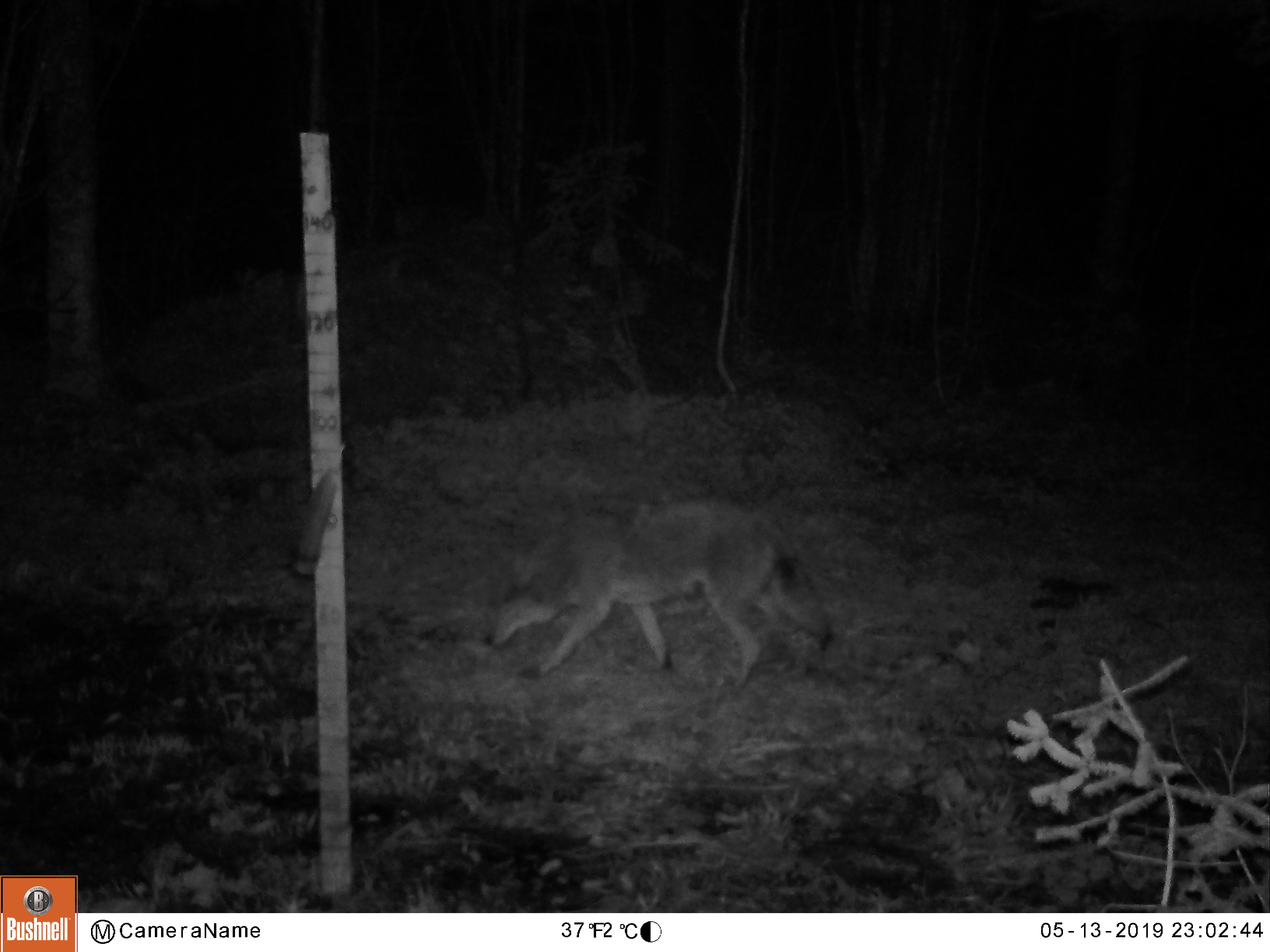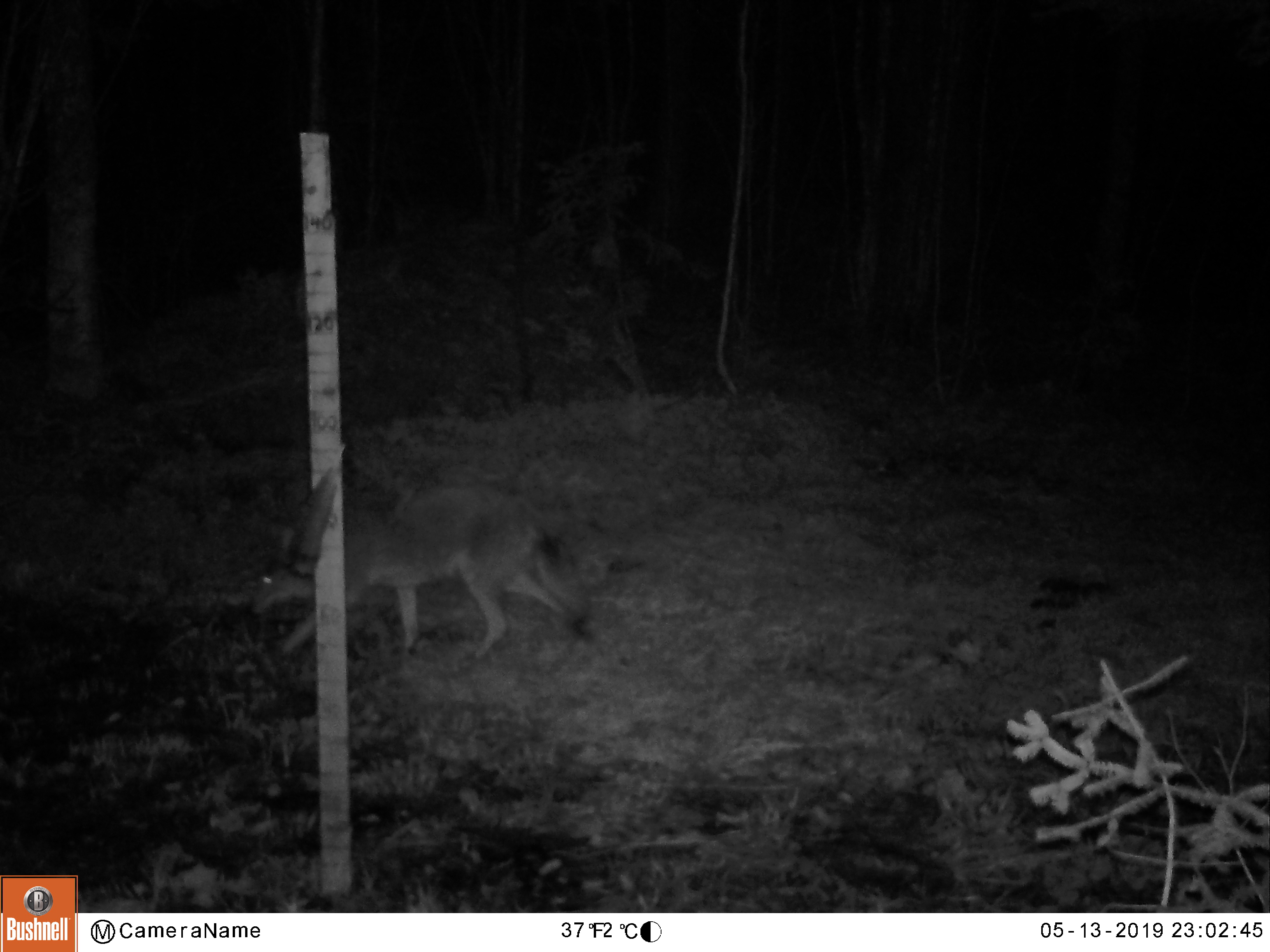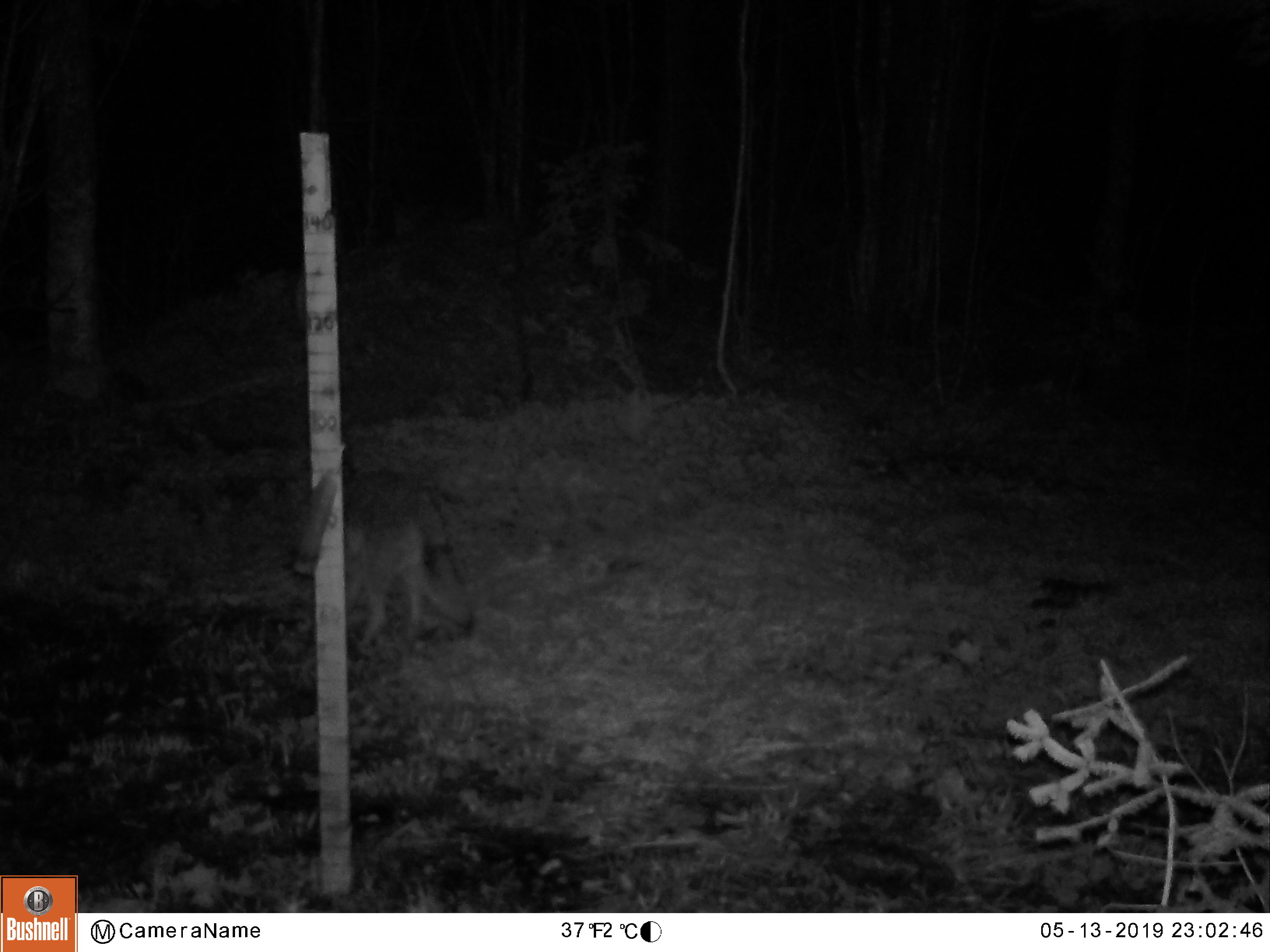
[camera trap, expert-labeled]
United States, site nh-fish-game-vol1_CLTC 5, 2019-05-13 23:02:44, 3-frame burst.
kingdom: Animalia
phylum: Chordata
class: Mammalia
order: Carnivora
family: Canidae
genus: Canis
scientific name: Canis latrans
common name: coyote